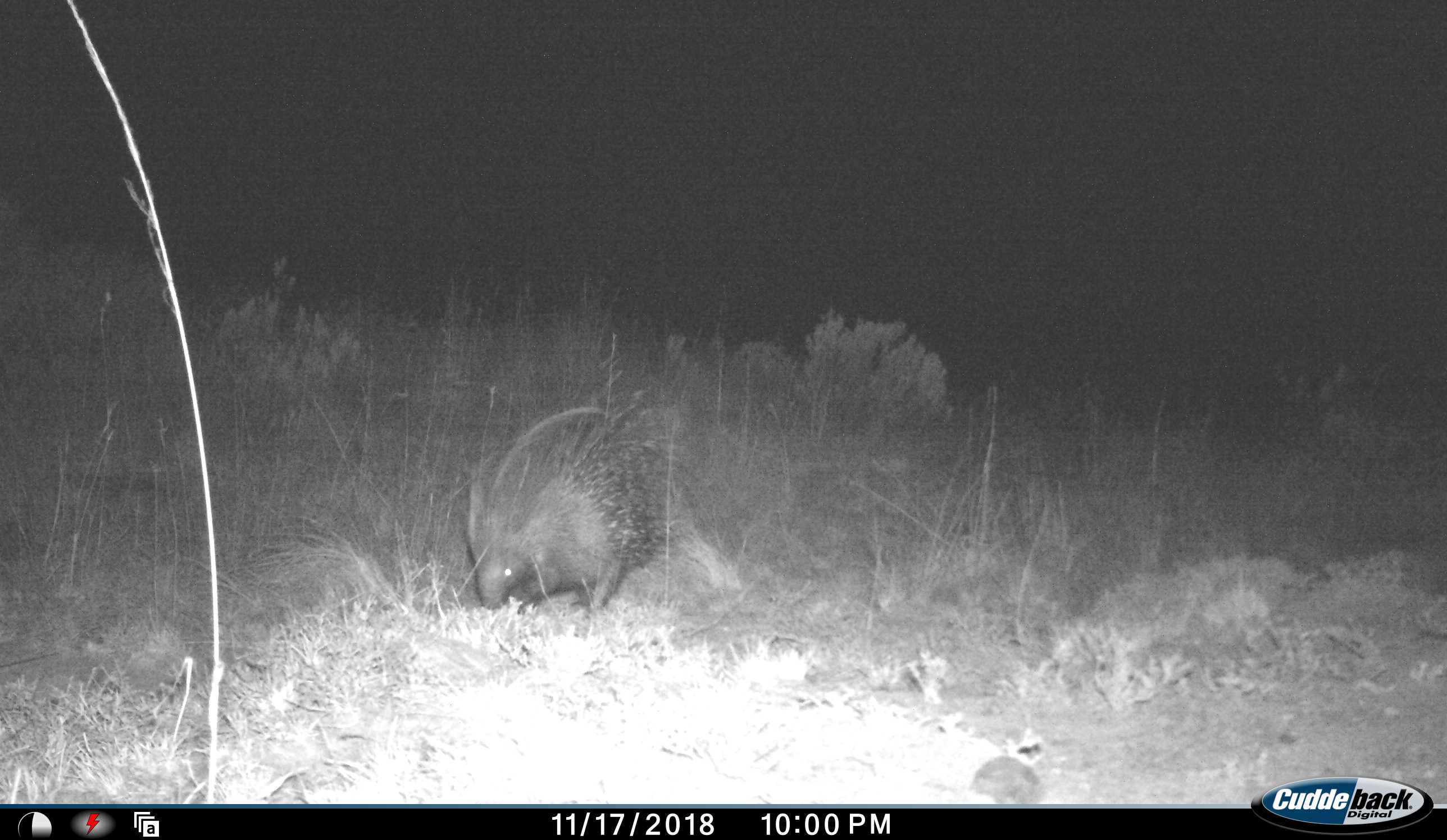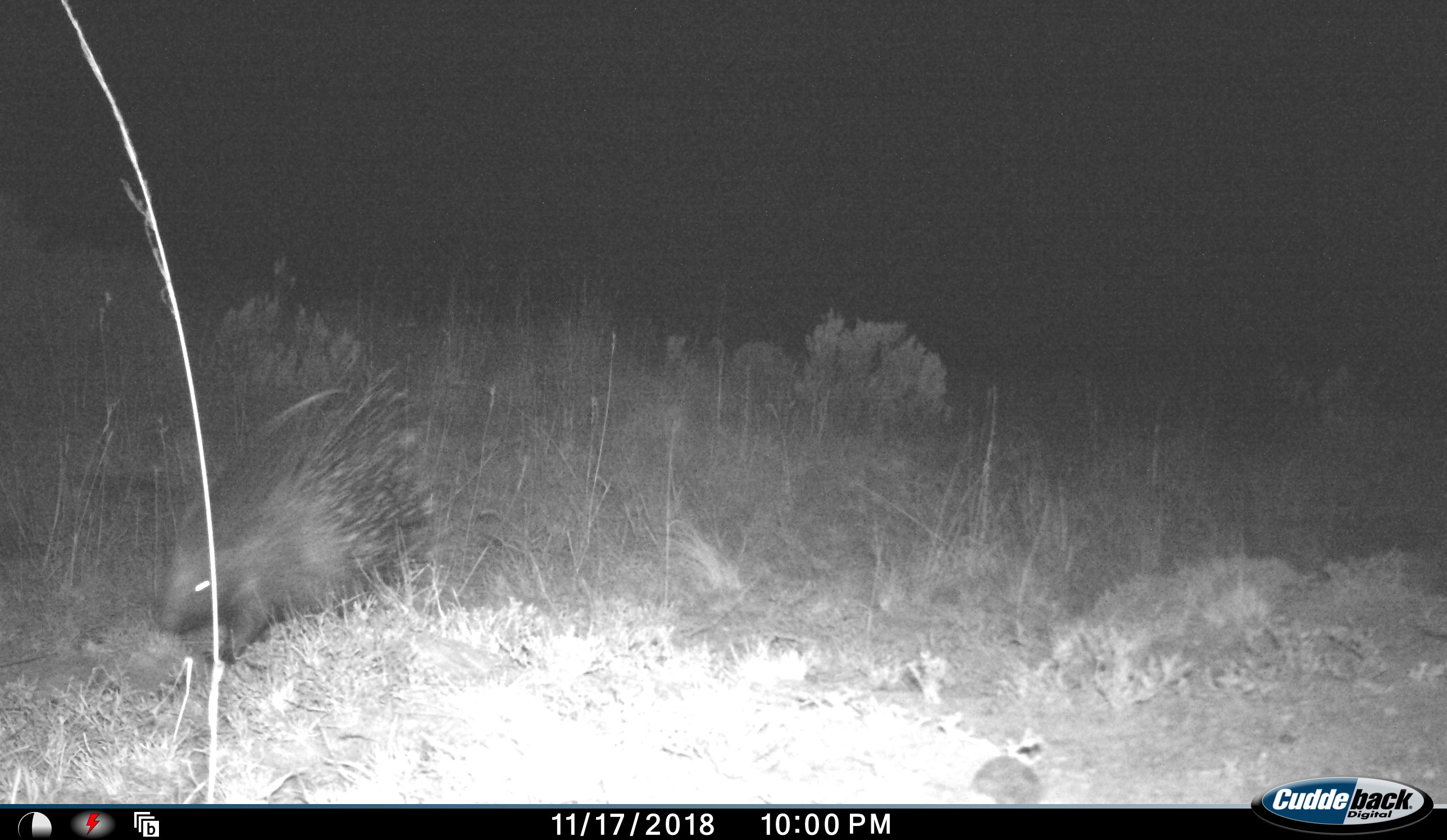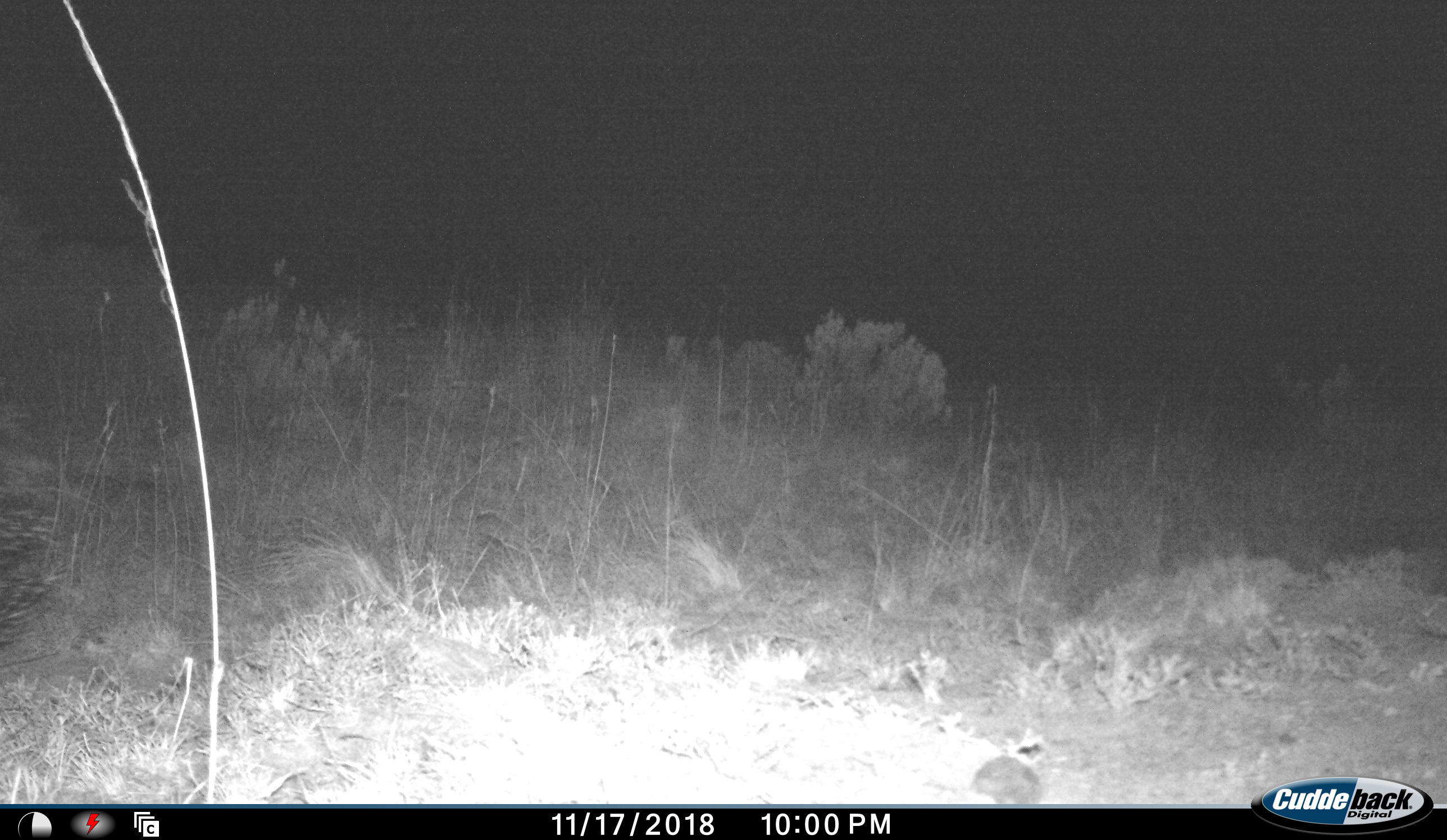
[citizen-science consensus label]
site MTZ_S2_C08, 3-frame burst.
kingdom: Animalia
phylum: Chordata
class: Mammalia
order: Rodentia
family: Hystricidae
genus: Hystrix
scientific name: Hystrix cristata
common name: crested porcupine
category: porcupine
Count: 1.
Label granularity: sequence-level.